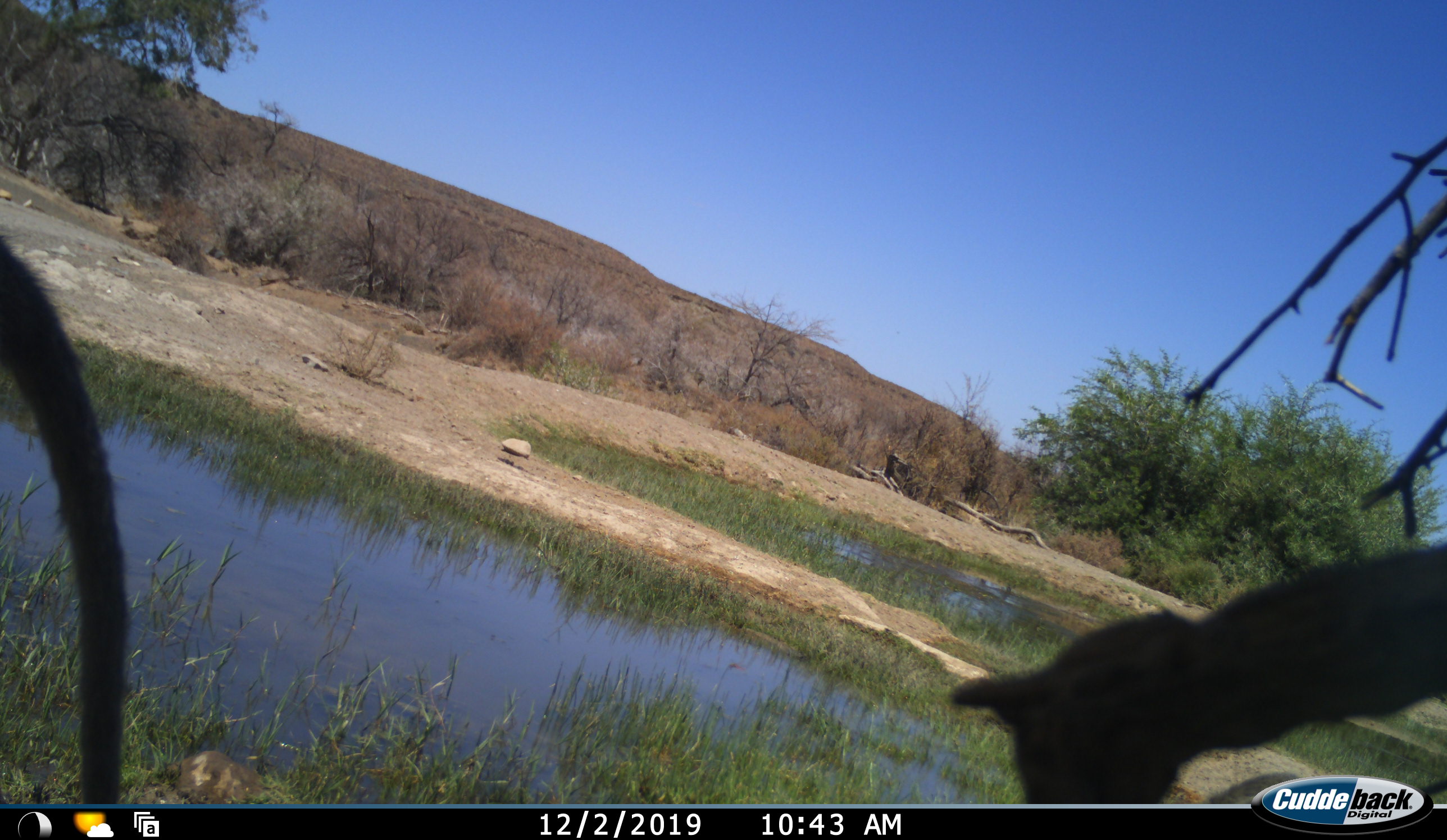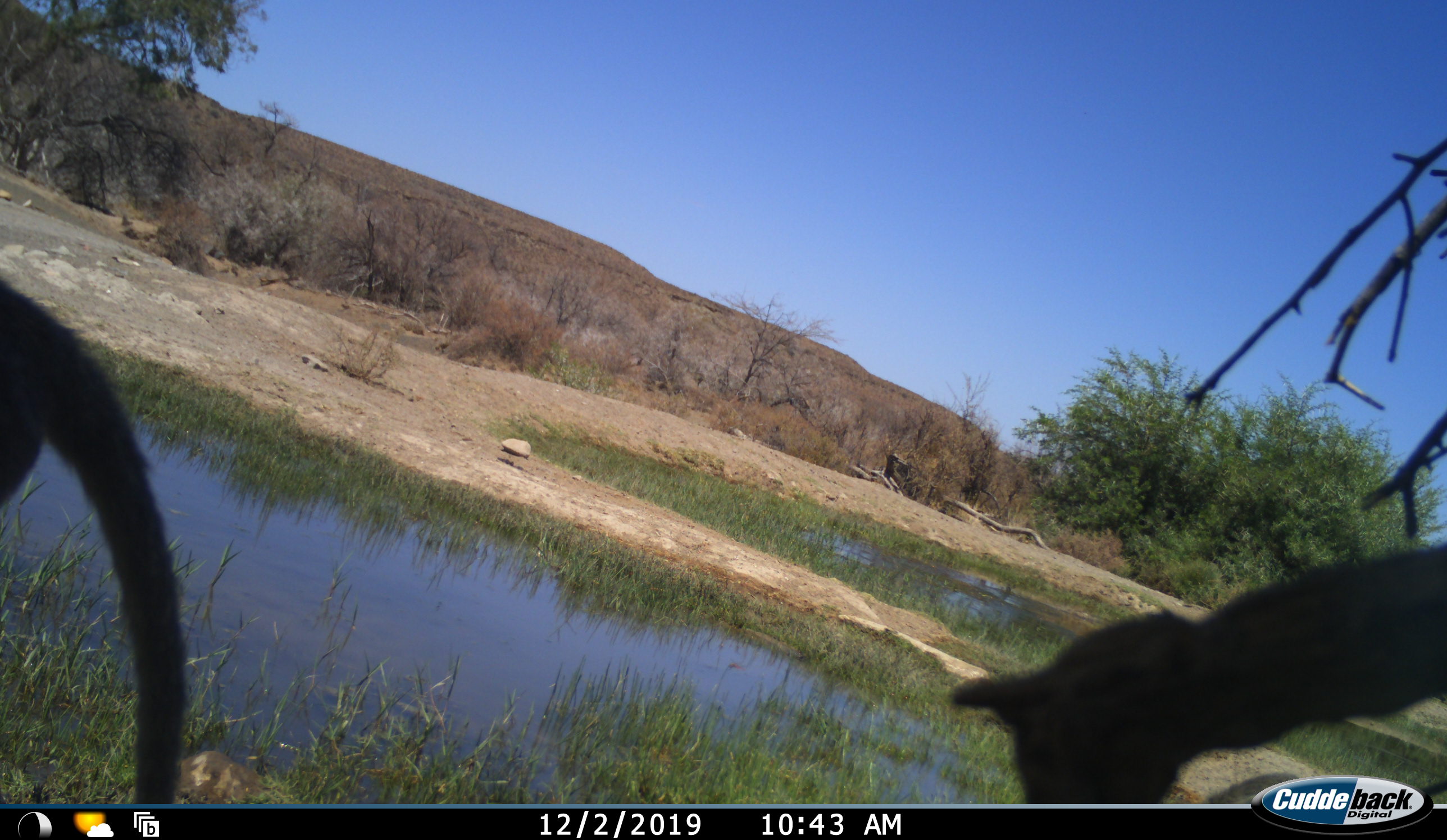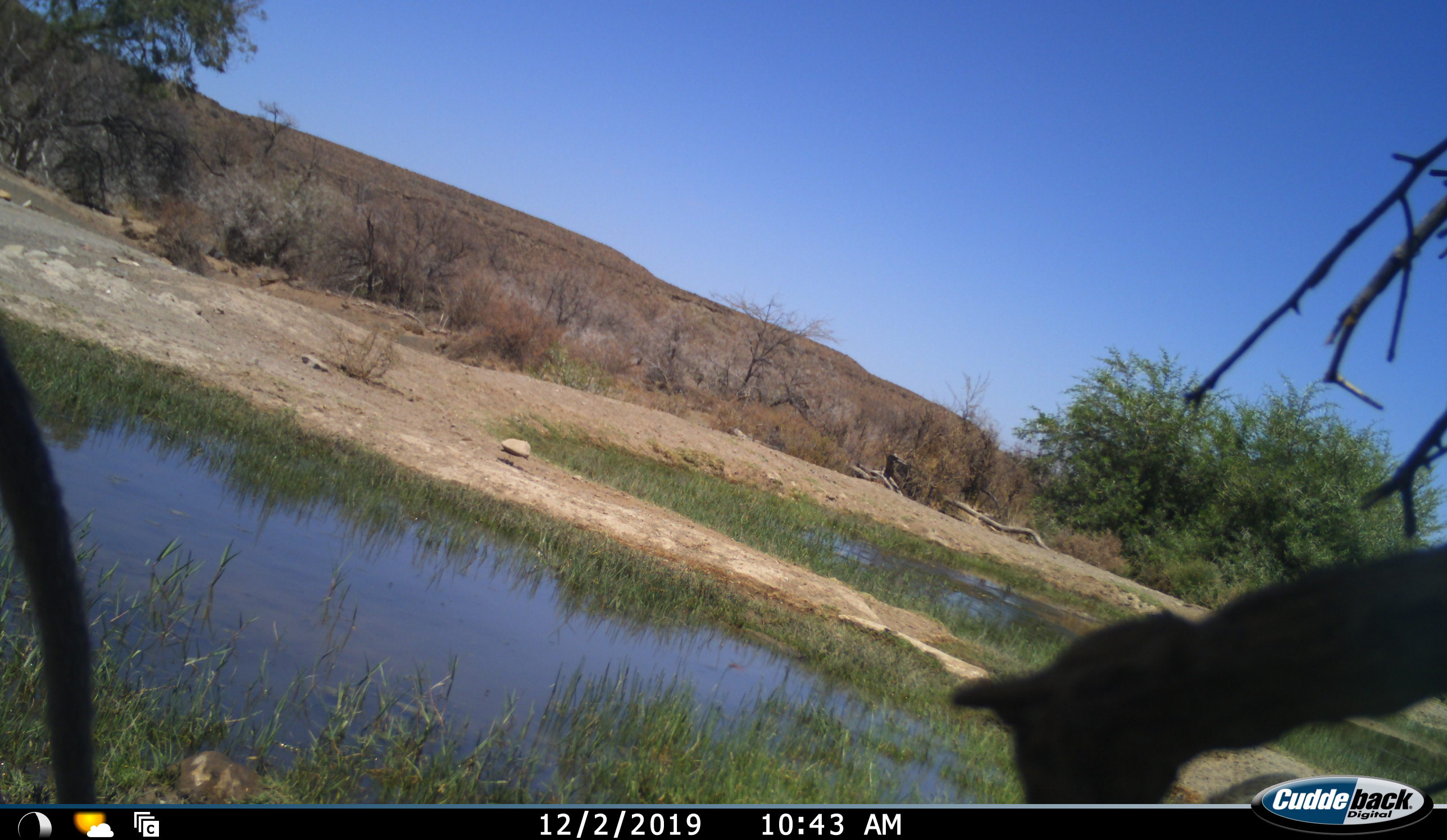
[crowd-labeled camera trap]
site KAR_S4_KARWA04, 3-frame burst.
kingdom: Animalia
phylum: Chordata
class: Mammalia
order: Primates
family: Cercopithecidae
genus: Chlorocebus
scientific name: Chlorocebus pygerythrus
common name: vervet monkey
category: monkeyvervet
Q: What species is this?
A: Monkeyvervet (vervet monkey) (Chlorocebus pygerythrus).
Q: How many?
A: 1.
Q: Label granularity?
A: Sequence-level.